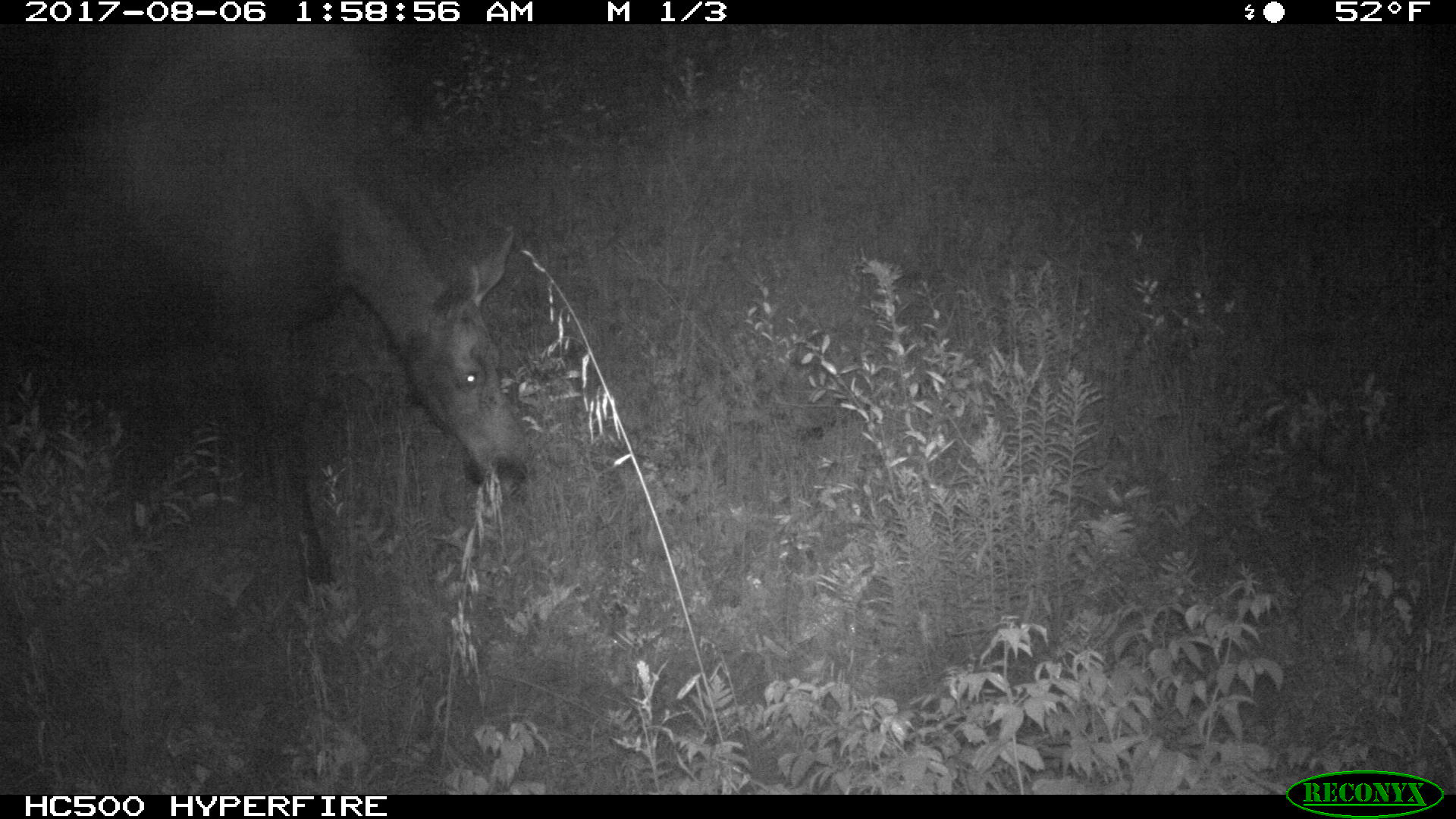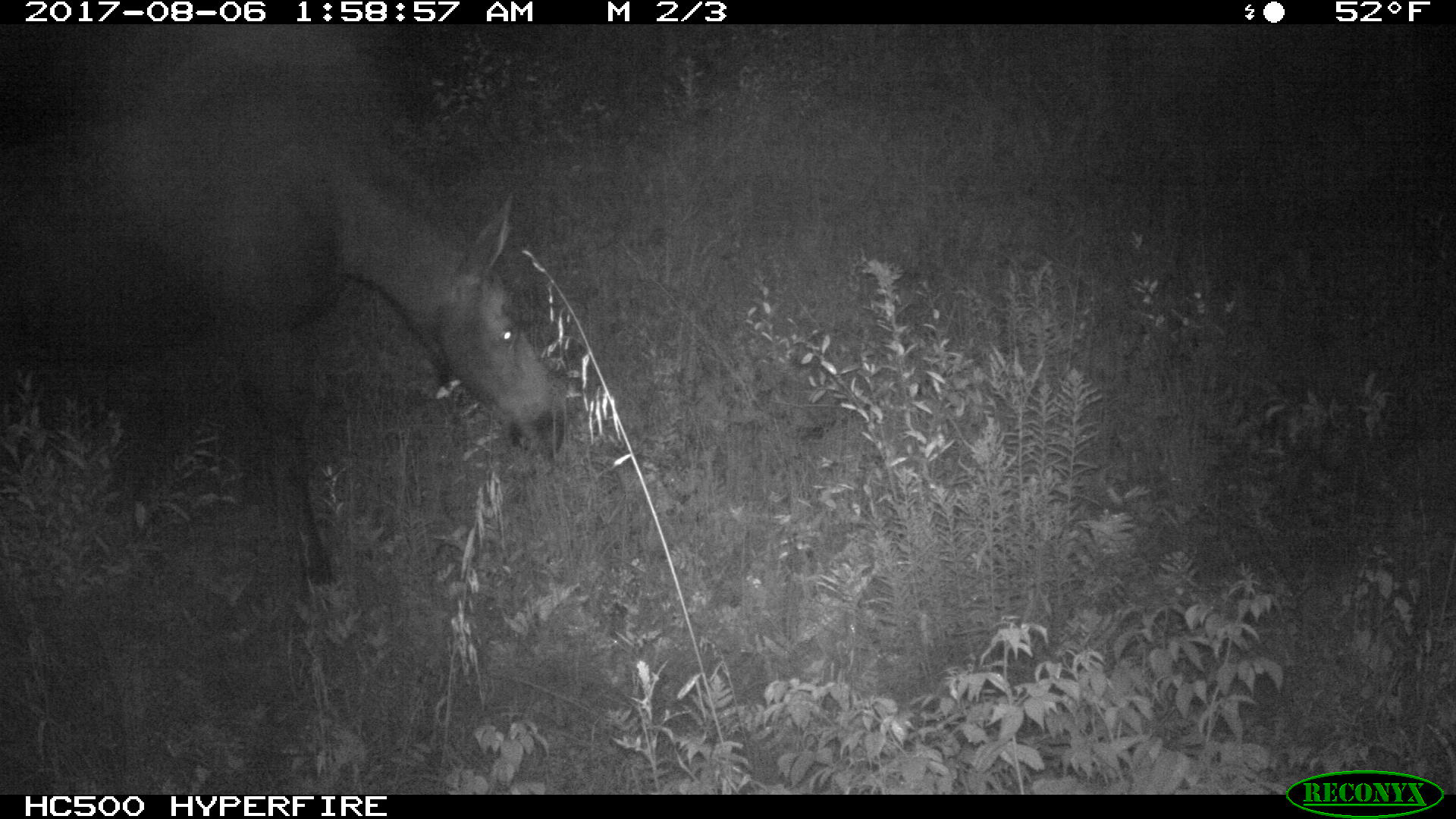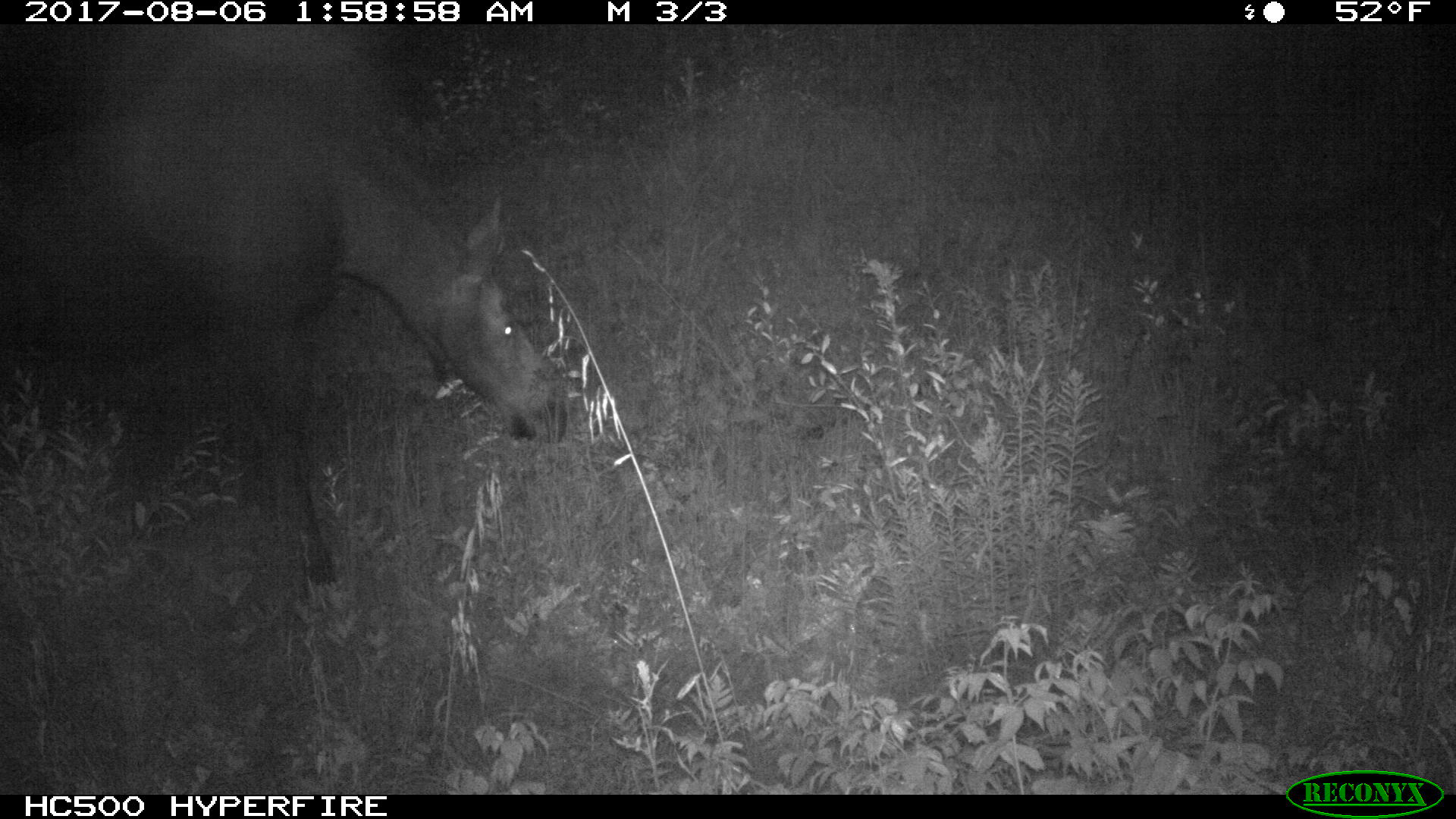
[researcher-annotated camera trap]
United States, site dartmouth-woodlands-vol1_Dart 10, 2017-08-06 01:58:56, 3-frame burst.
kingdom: Animalia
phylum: Chordata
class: Mammalia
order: Artiodactyla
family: Cervidae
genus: Alces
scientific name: Alces alces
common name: moose